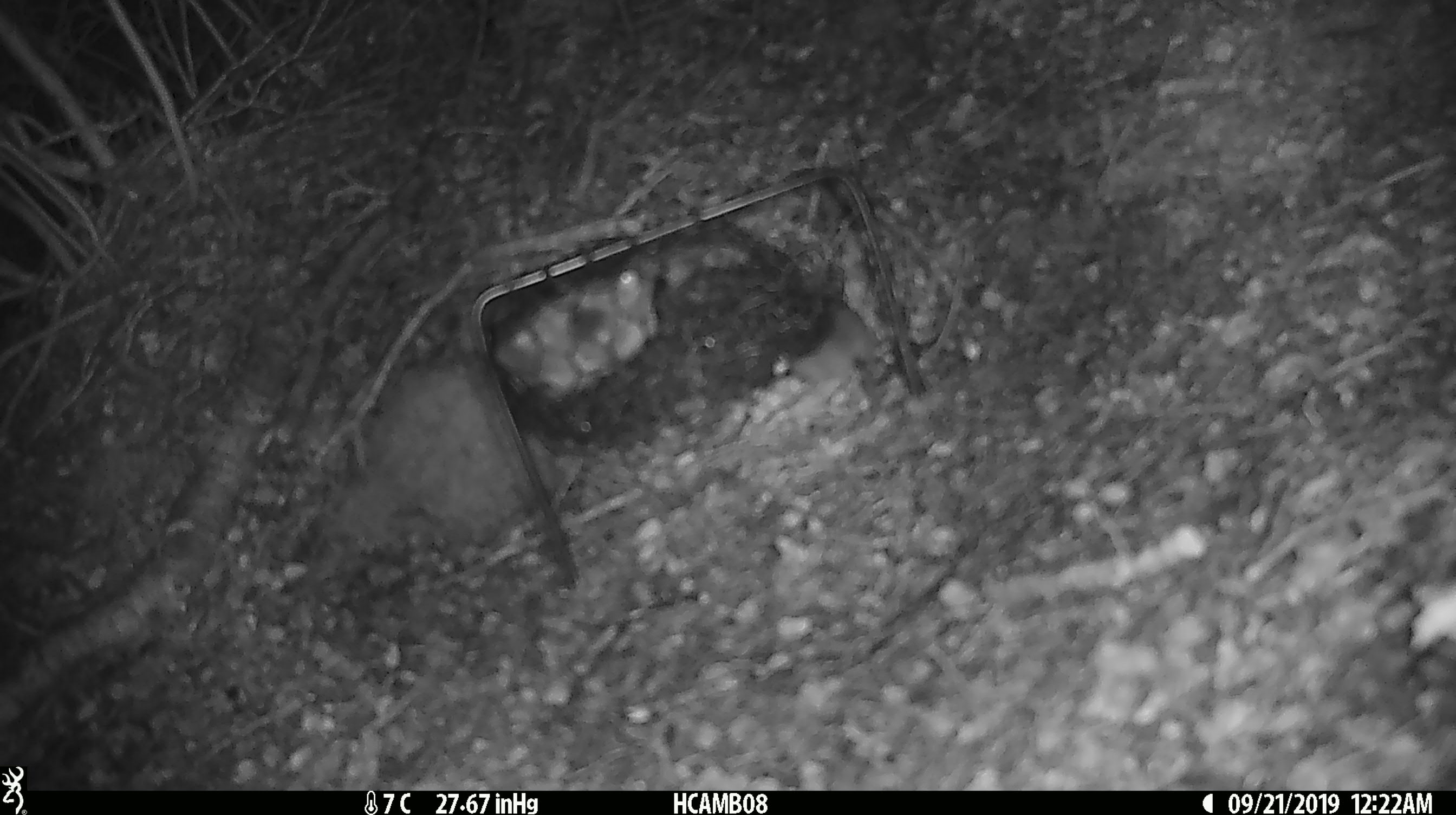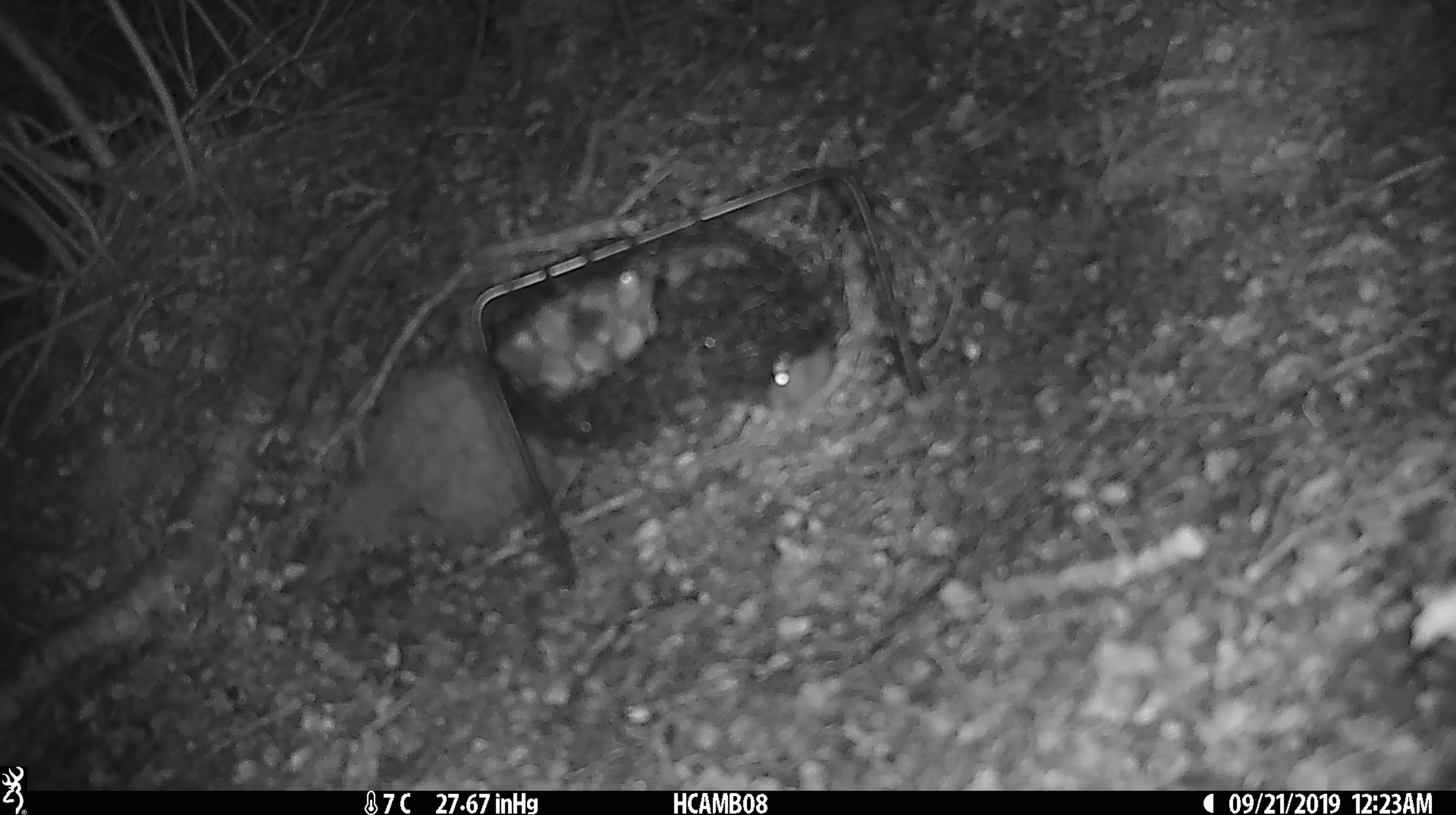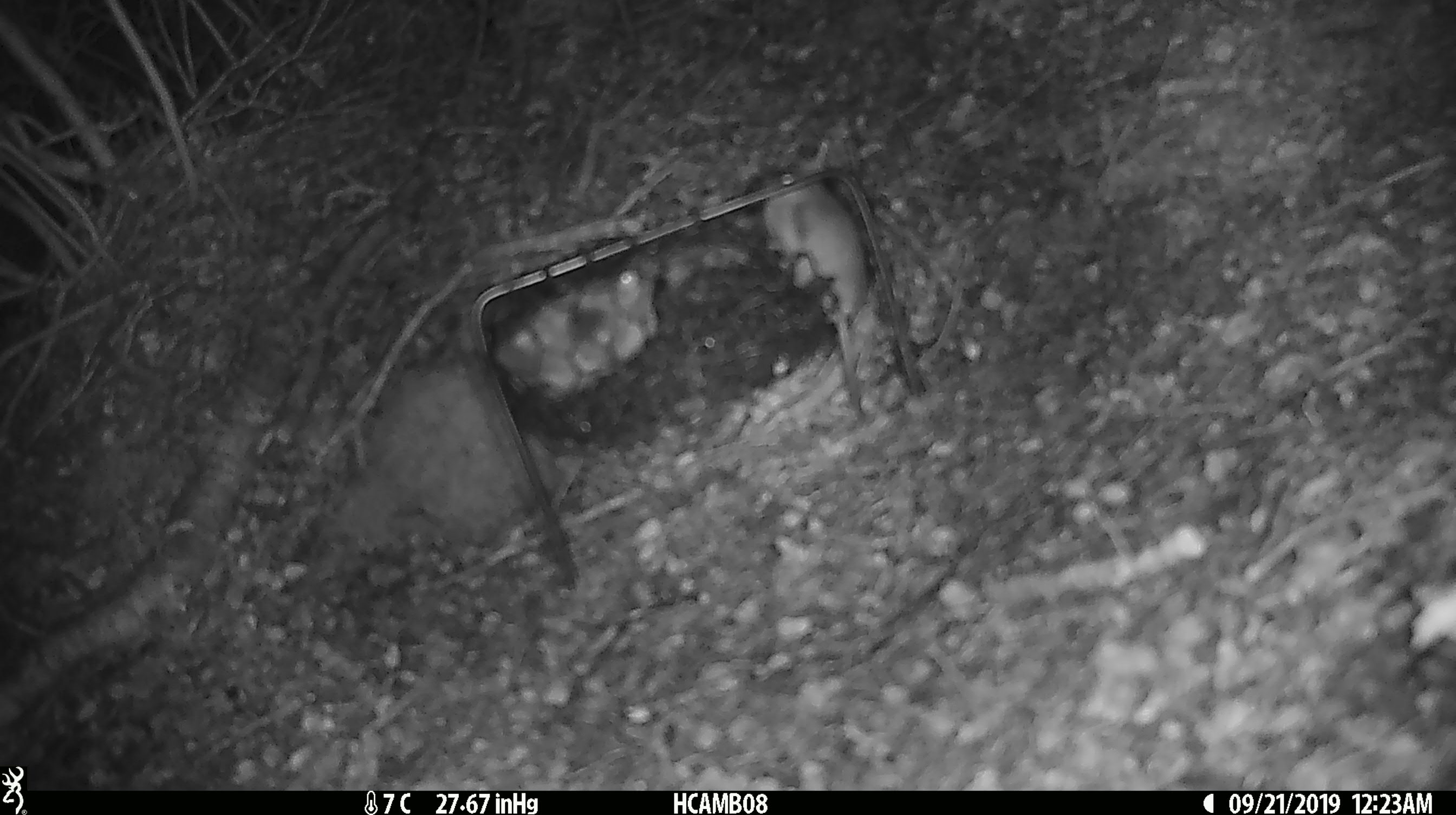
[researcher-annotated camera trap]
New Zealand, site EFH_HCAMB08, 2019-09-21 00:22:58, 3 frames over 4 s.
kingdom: Animalia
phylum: Chordata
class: Mammalia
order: Rodentia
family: Muridae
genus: Mus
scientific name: Mus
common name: mouse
Mouse (Mus).